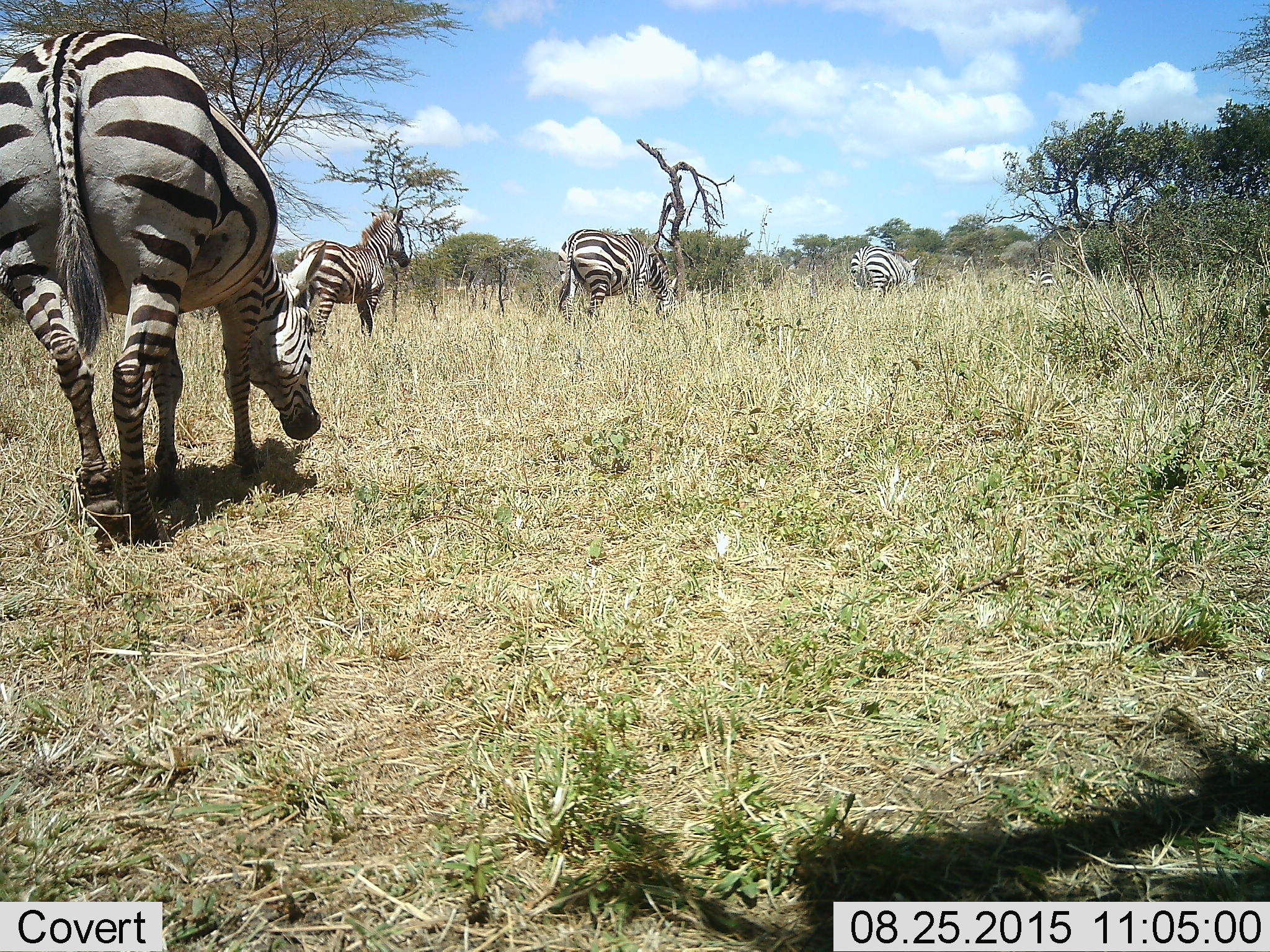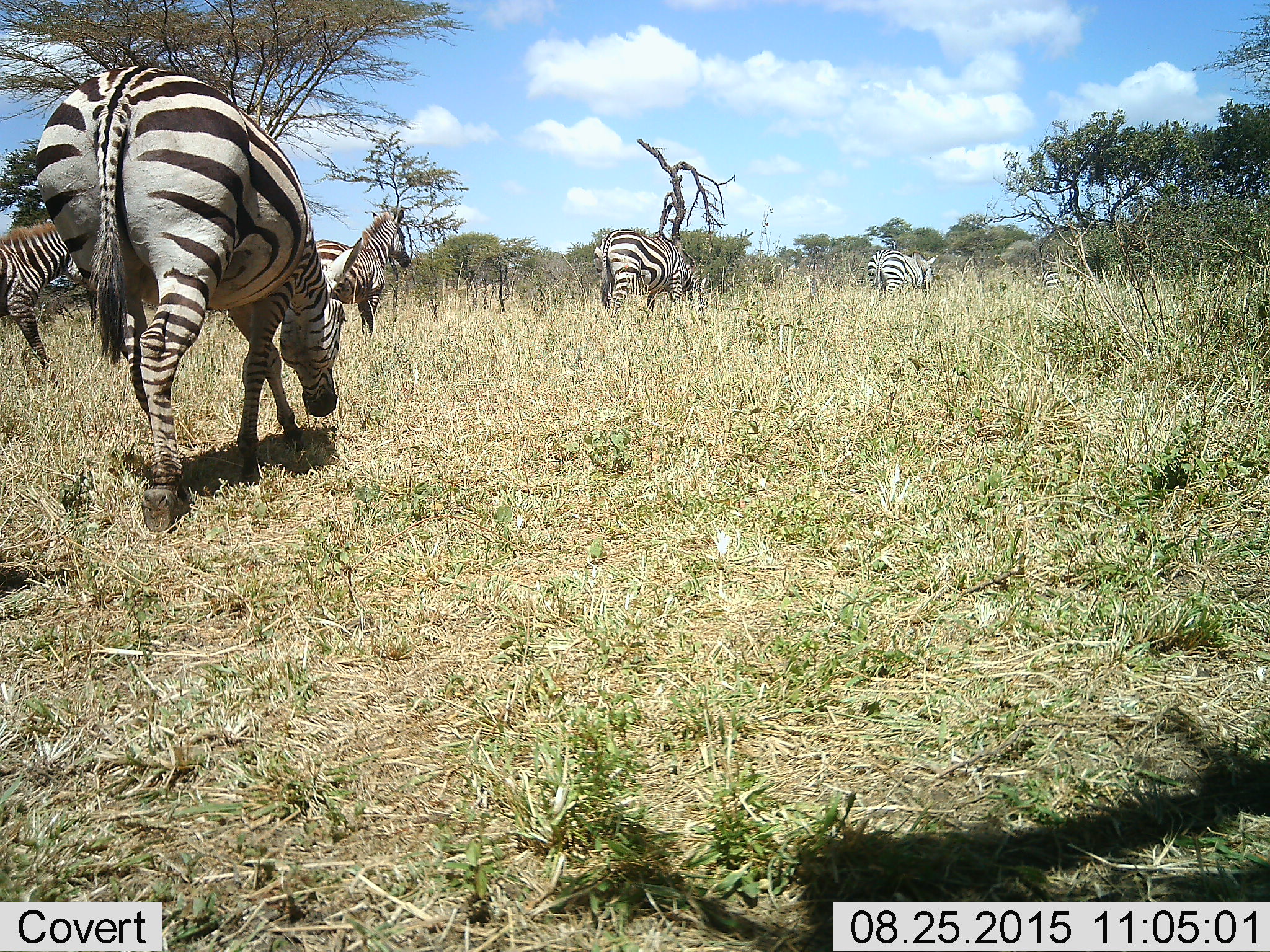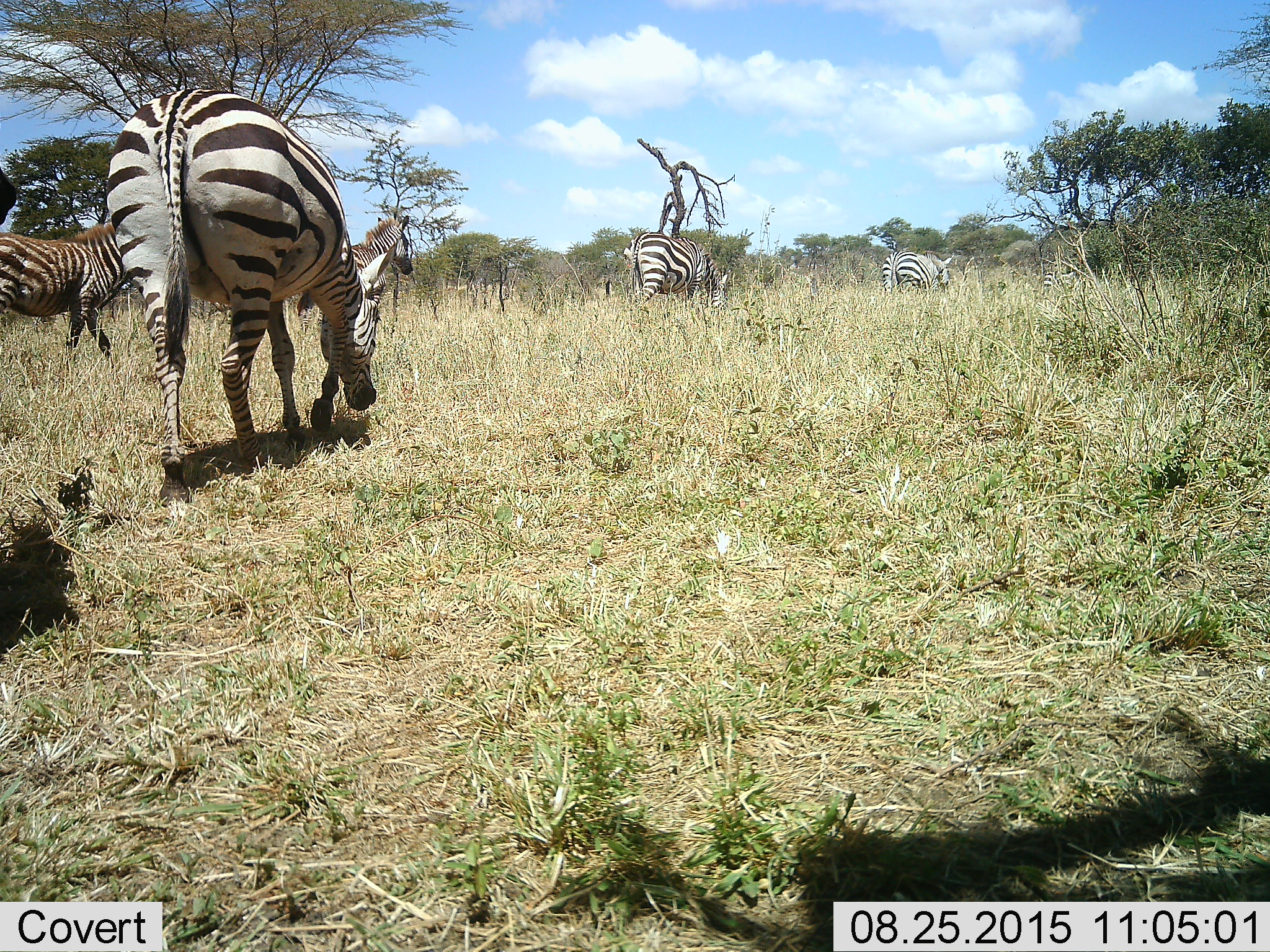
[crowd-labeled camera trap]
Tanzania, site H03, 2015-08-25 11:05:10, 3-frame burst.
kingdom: Animalia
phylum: Chordata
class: Mammalia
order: Perissodactyla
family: Equidae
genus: Equus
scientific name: Equus quagga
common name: plains zebra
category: zebra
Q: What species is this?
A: Zebra (plains zebra) (Equus quagga).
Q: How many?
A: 6.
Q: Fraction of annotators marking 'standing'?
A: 10%.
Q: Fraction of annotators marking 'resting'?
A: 0%.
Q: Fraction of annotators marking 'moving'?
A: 90%.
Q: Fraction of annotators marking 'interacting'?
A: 0%.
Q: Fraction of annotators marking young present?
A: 0%.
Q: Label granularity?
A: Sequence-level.